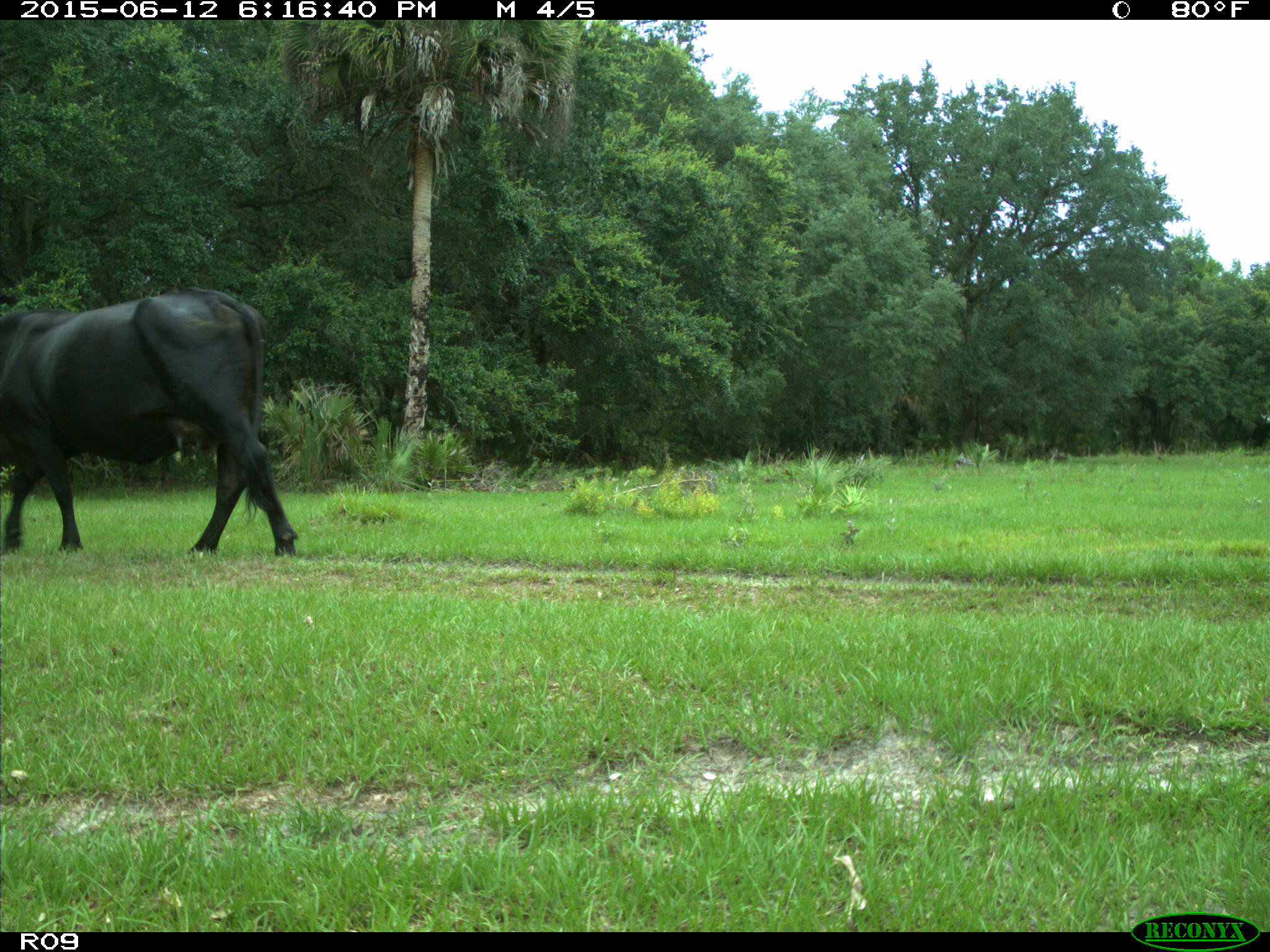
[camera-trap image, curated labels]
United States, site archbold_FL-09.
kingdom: Animalia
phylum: Chordata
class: Mammalia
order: Artiodactyla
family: Bovidae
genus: Bos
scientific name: Bos taurus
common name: domestic cow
Bos taurus (domestic cow).